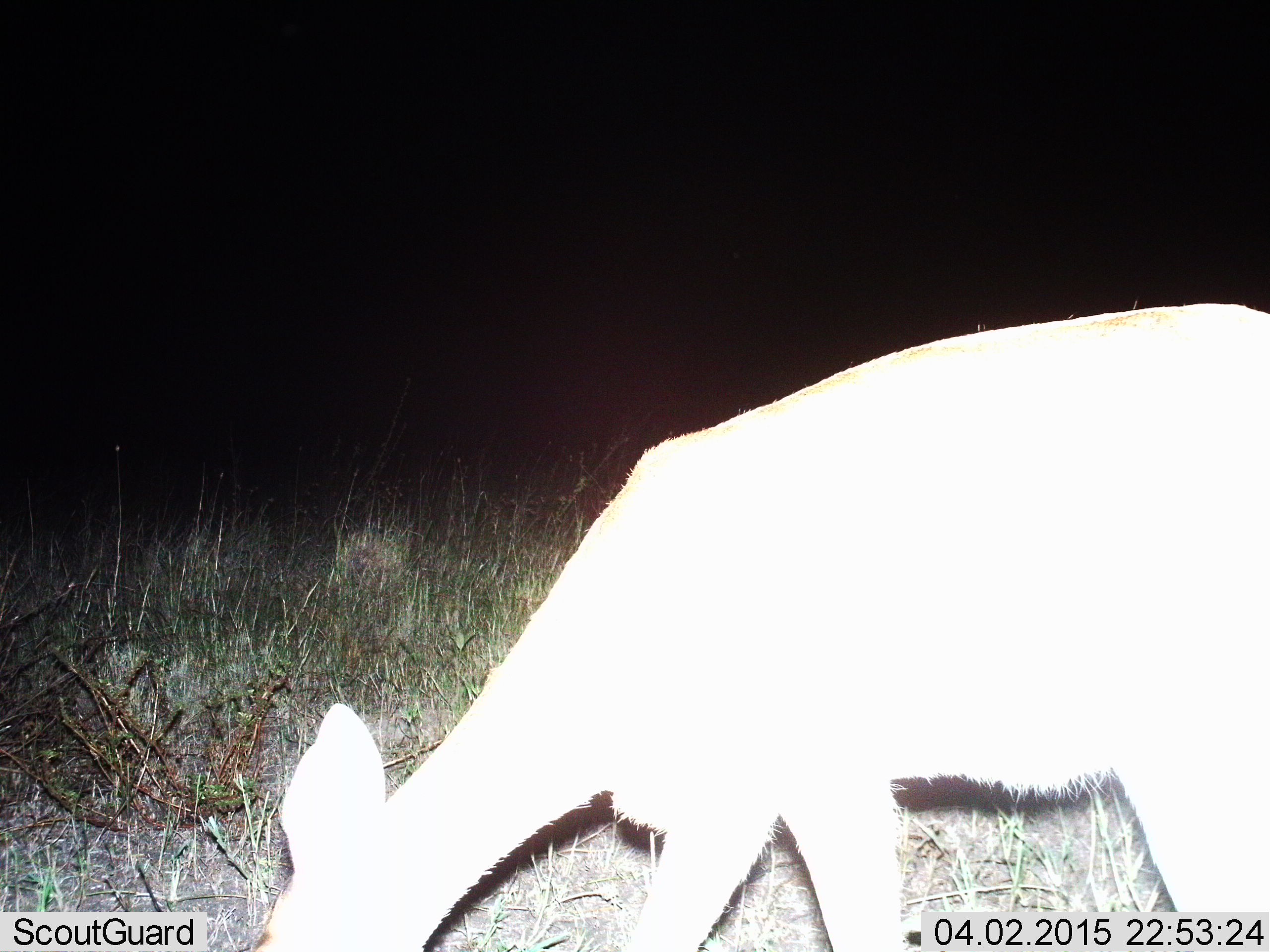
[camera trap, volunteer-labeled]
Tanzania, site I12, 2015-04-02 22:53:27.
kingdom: Animalia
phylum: Chordata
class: Mammalia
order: Artiodactyla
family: Bovidae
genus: Aepyceros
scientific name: Aepyceros melampus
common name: impala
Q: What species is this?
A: Impala (Aepyceros melampus).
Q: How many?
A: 1.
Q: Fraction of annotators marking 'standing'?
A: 17%.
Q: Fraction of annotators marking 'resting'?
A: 0%.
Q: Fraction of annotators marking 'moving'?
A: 0%.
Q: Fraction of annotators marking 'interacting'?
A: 0%.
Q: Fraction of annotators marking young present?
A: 0%.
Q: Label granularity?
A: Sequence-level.